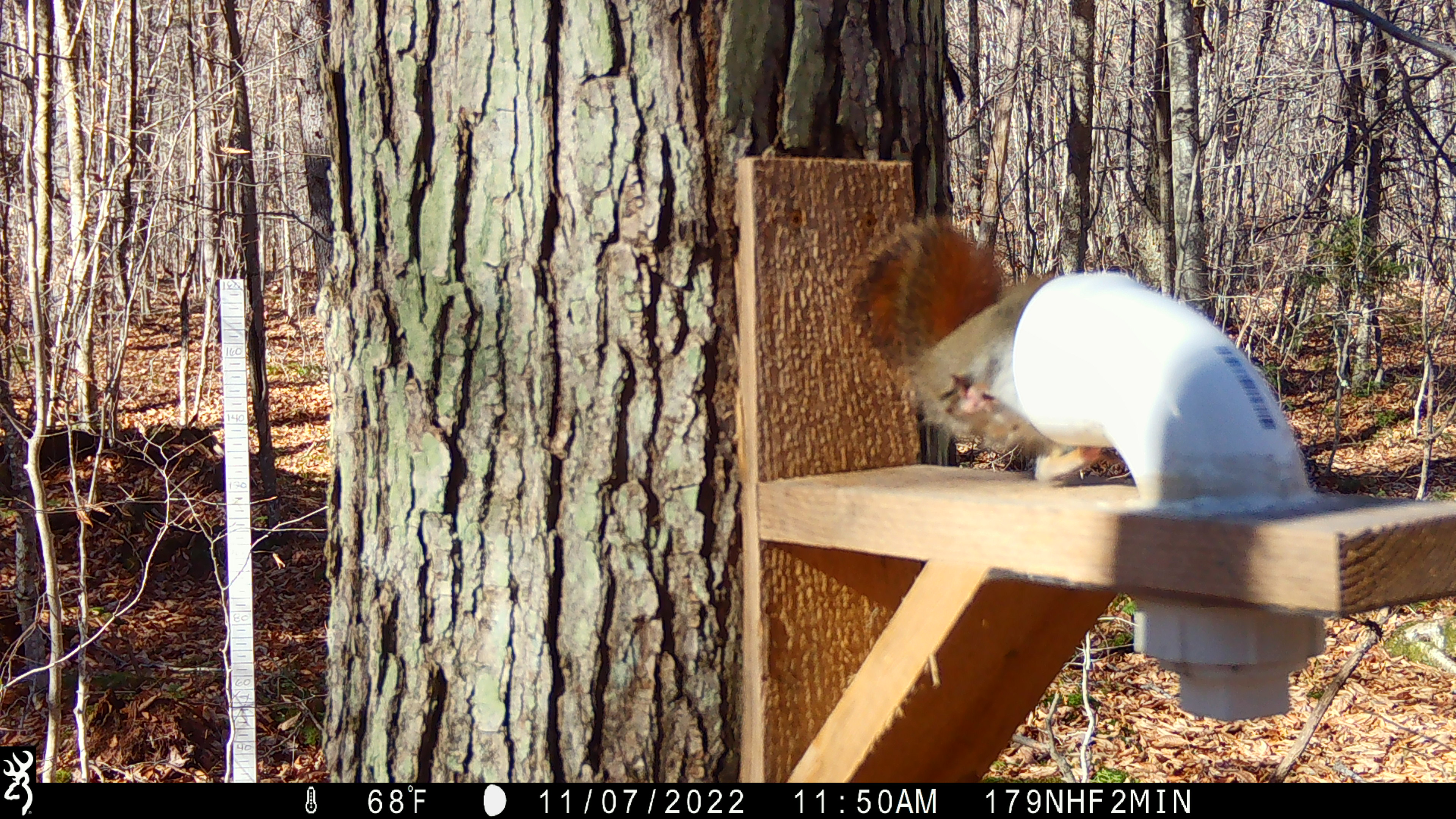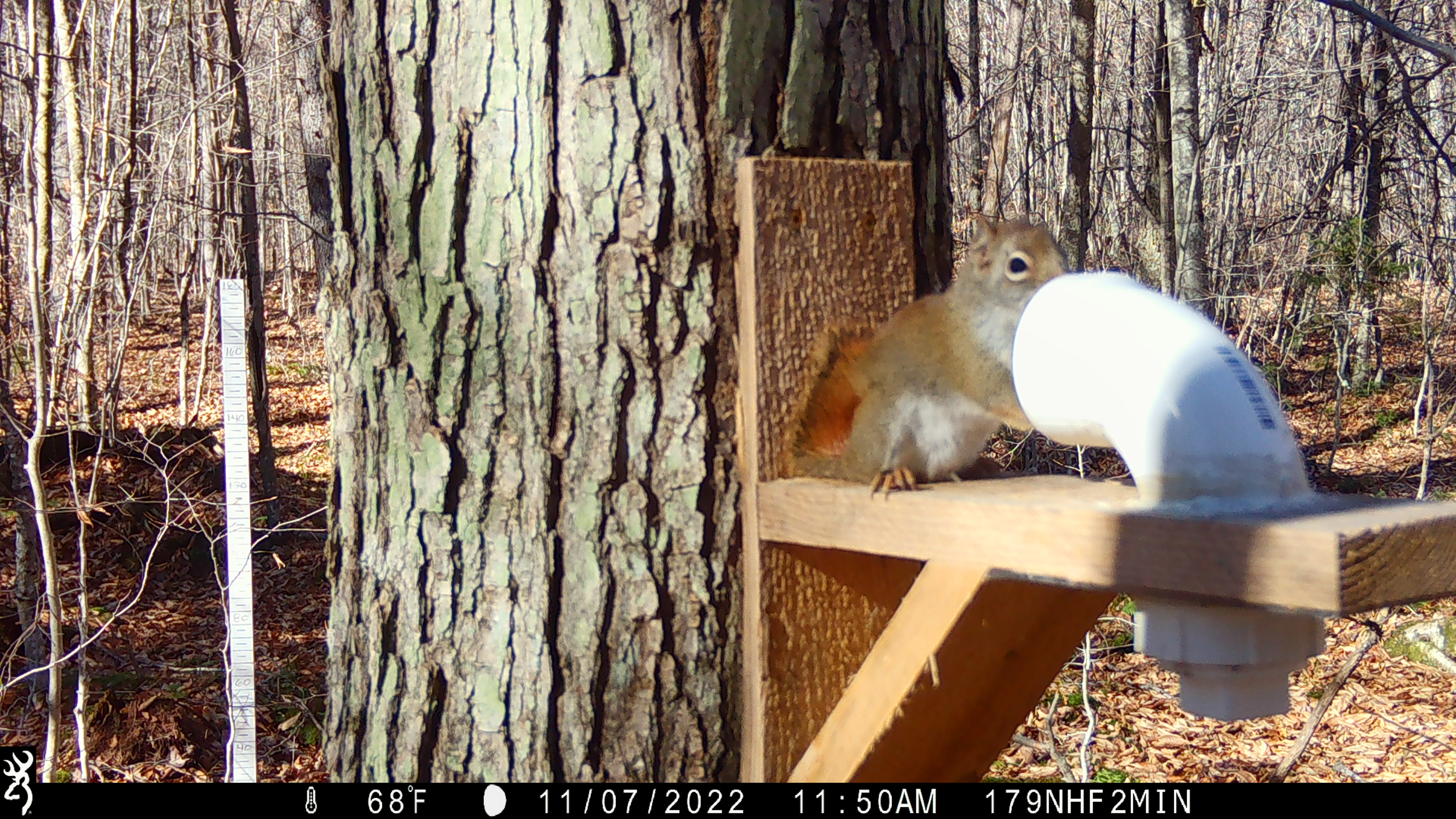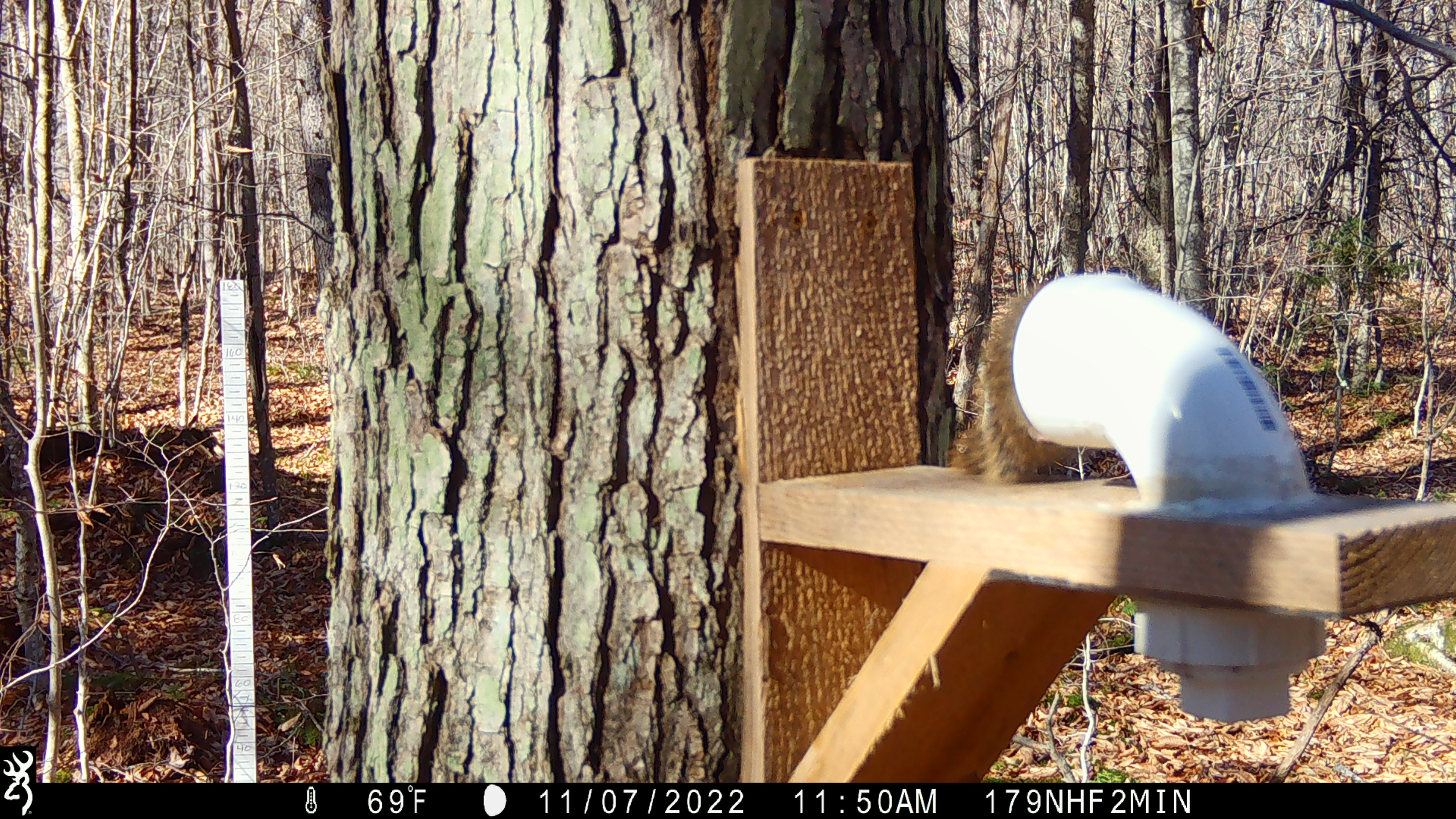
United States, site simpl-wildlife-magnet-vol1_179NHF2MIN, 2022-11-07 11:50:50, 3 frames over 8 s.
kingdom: Animalia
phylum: Chordata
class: Mammalia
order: Rodentia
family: Sciuridae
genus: Tamiasciurus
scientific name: Tamiasciurus hudsonicus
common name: red squirrel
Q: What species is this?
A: Red squirrel (Tamiasciurus hudsonicus).